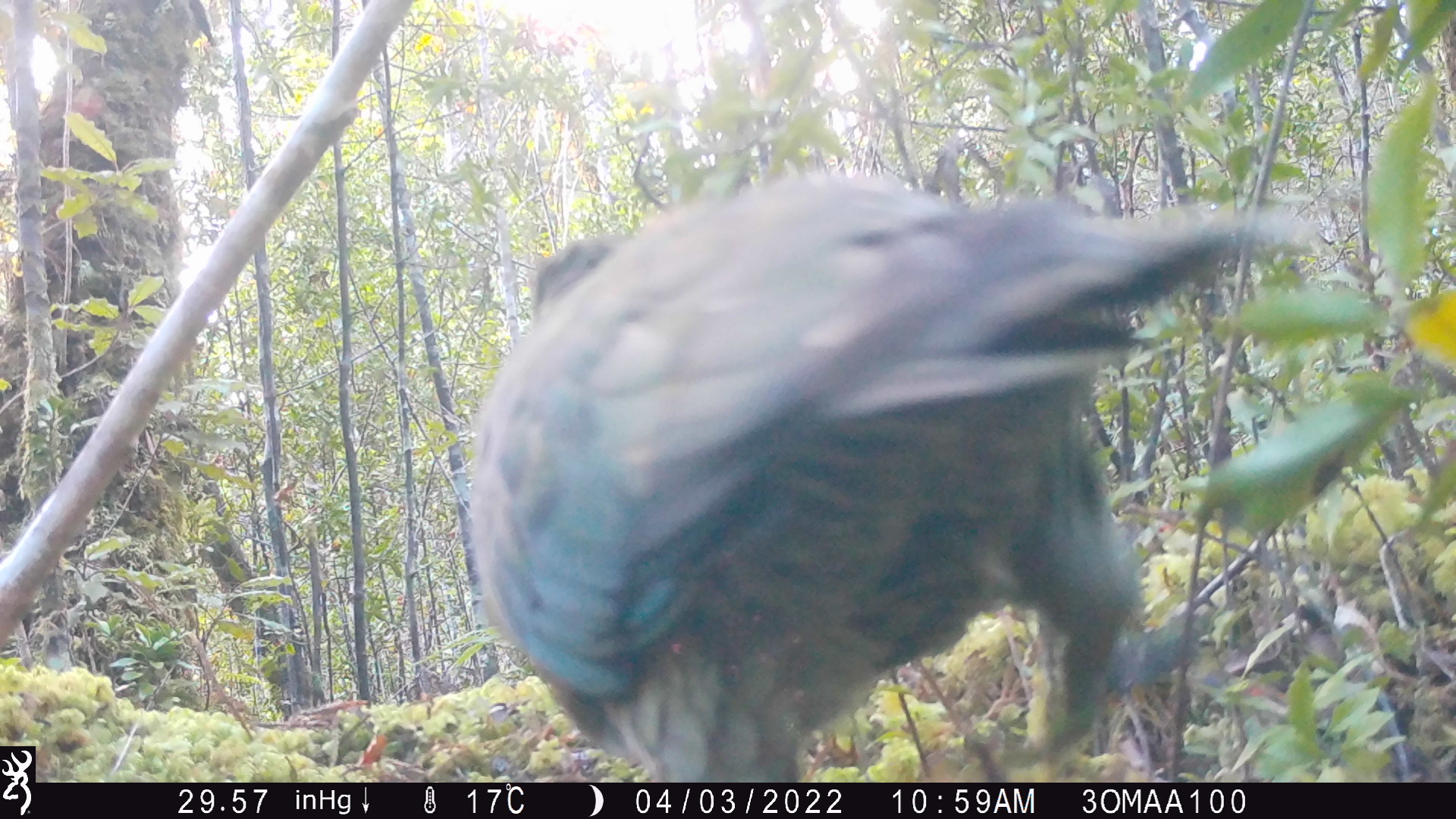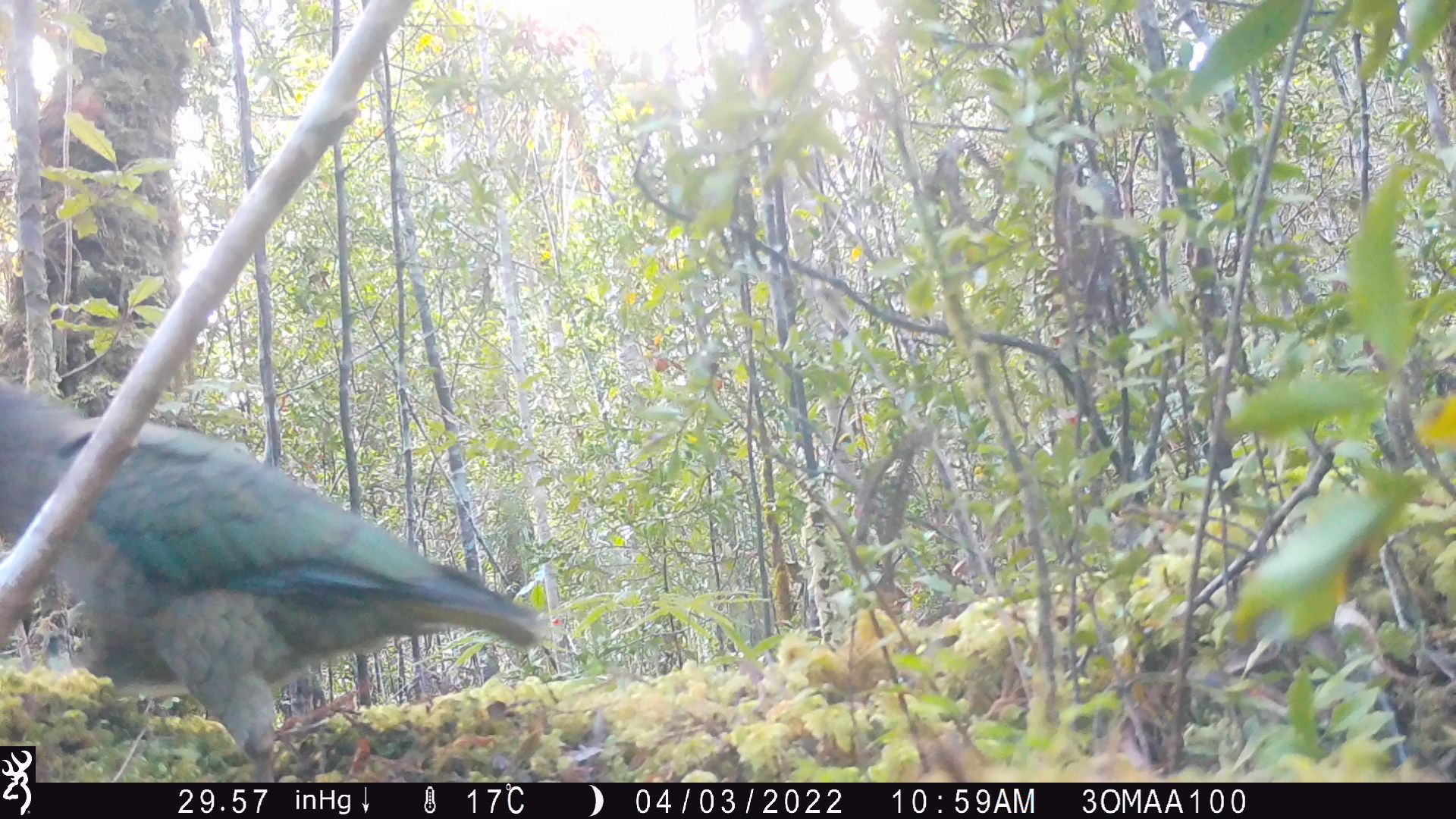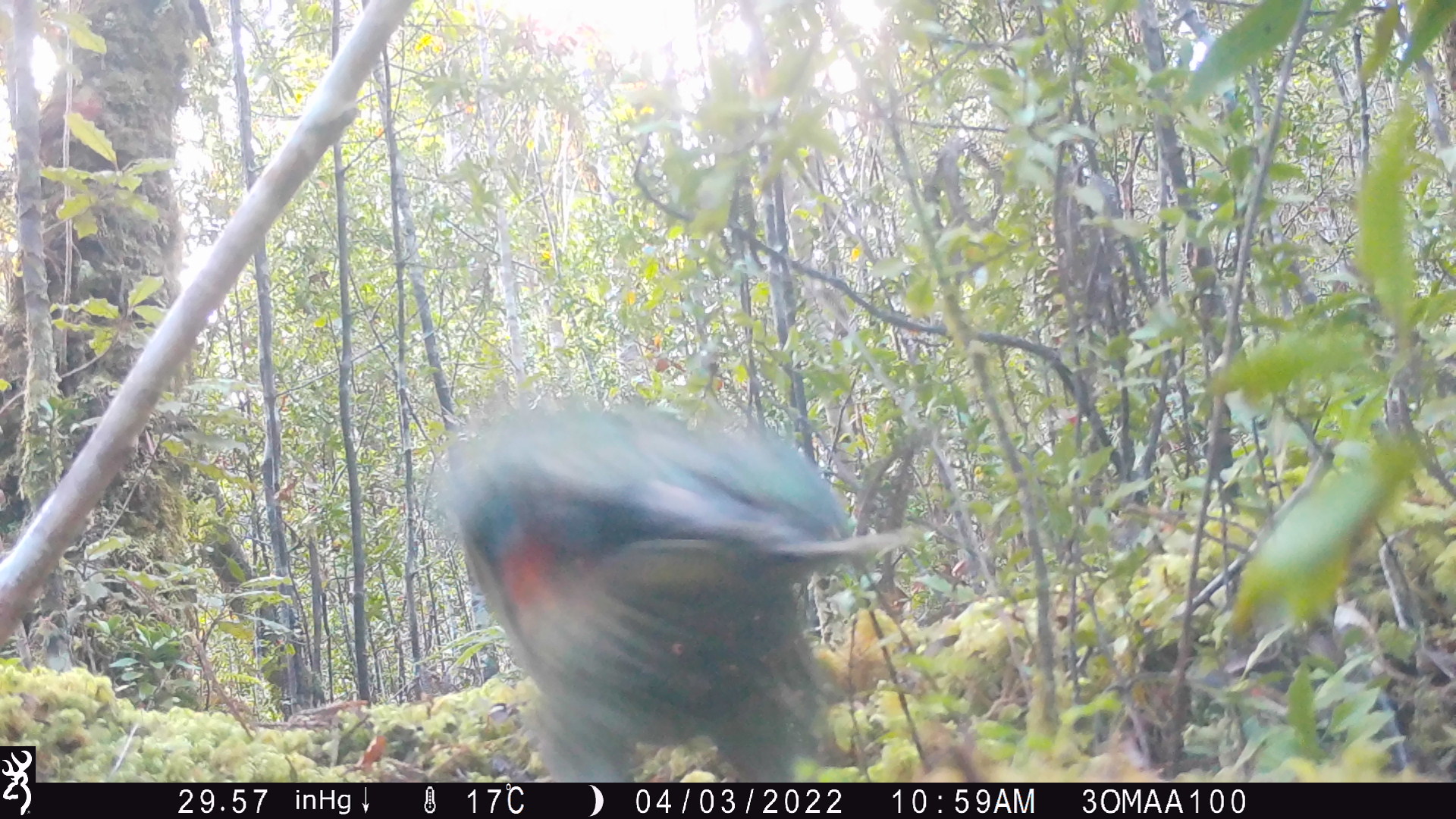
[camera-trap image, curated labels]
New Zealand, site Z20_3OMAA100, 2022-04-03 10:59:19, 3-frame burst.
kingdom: Animalia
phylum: Chordata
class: Aves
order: Psittaciformes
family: Strigopidae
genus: Nestor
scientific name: Nestor notabilis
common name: kea